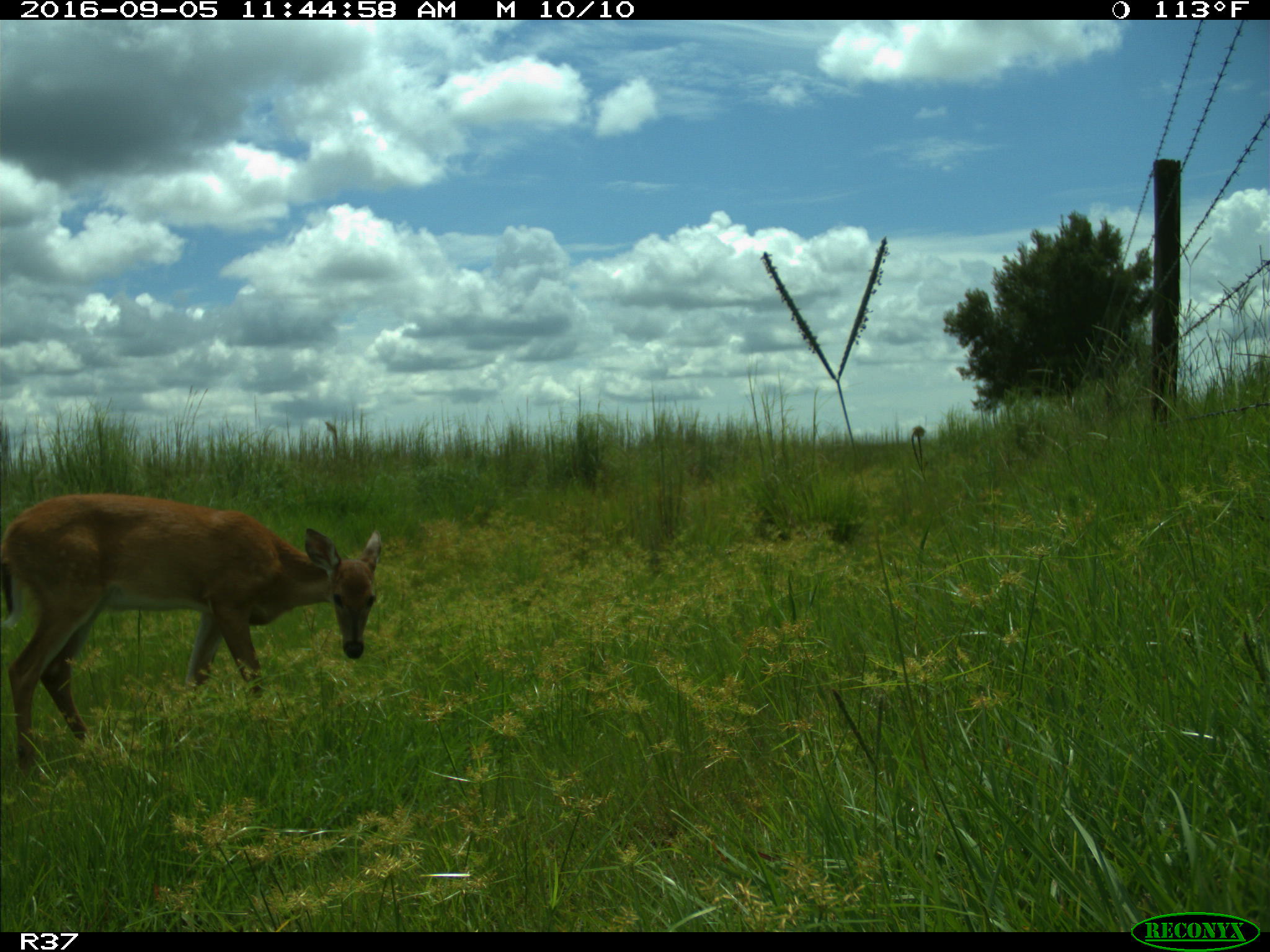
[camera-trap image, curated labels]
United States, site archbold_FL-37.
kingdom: Animalia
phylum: Chordata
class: Mammalia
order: Artiodactyla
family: Cervidae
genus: Odocoileus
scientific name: Odocoileus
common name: deer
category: unidentified deer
Unidentified deer (deer) (Odocoileus).